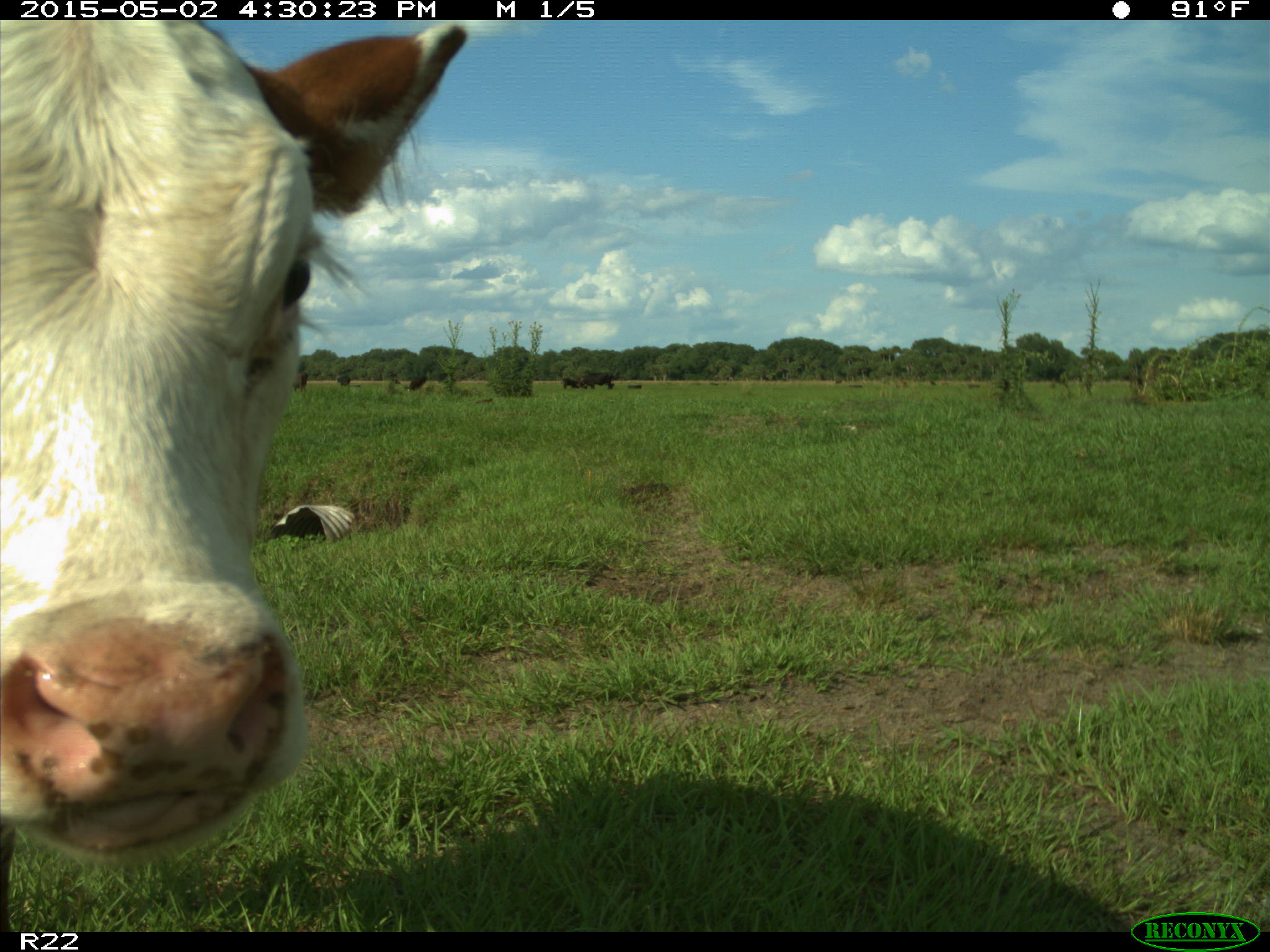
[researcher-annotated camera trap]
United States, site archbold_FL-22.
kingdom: Animalia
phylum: Chordata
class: Mammalia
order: Artiodactyla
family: Bovidae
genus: Bos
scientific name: Bos taurus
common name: domestic cow